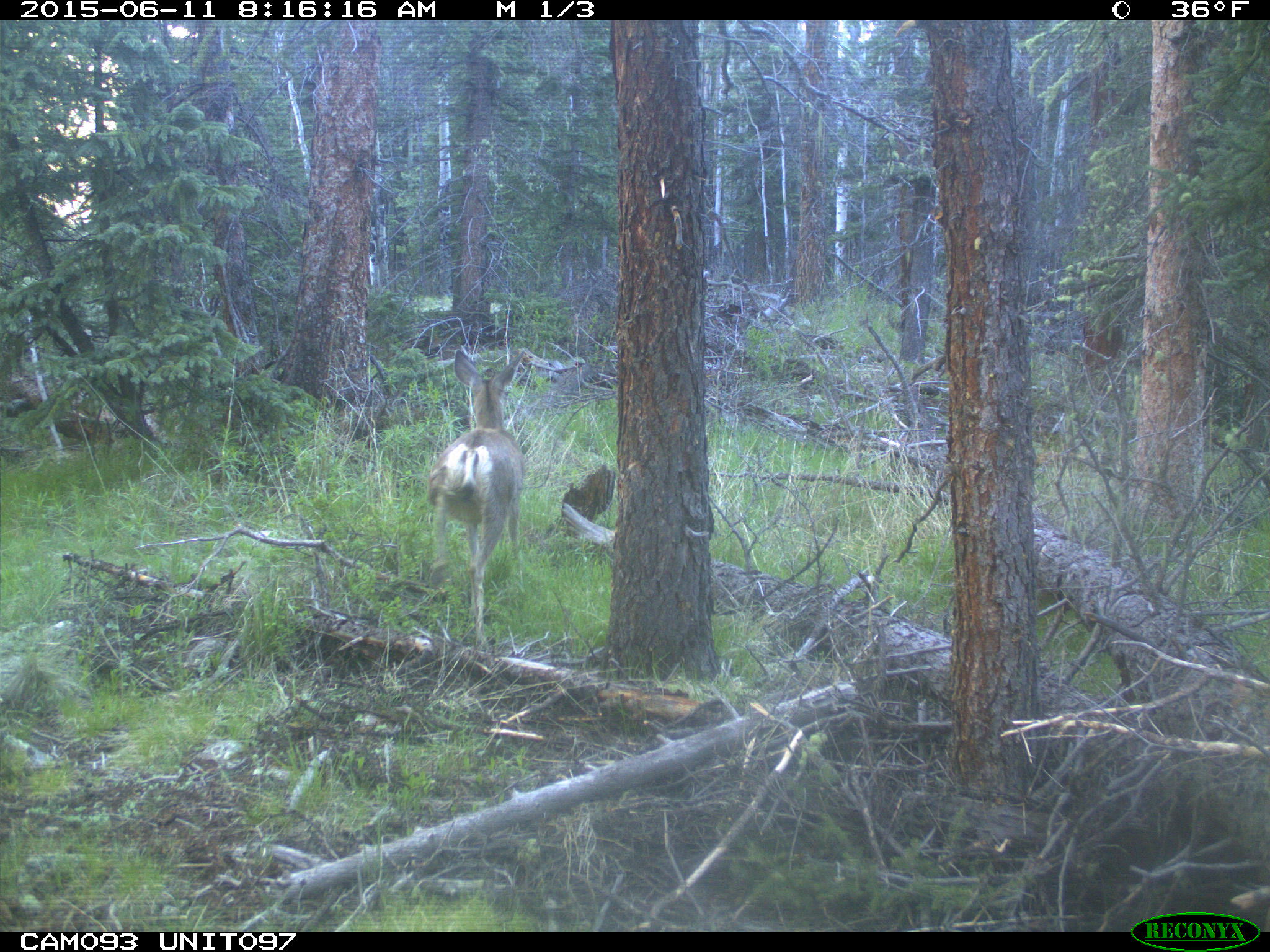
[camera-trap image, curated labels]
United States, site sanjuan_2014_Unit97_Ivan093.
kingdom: Animalia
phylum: Chordata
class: Mammalia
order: Artiodactyla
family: Cervidae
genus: Odocoileus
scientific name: Odocoileus hemionus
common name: mule deer